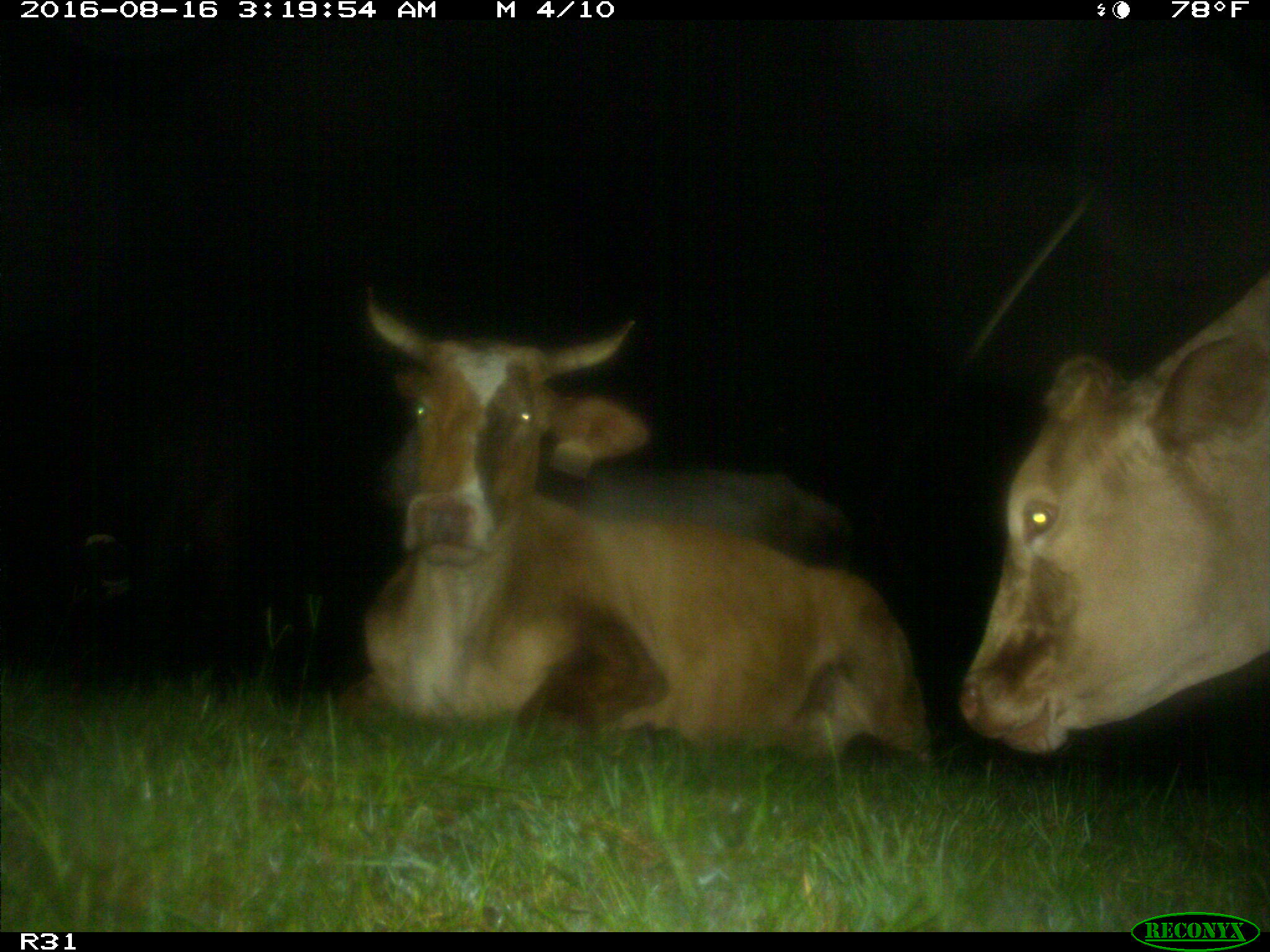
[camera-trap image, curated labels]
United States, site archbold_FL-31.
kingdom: Animalia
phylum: Chordata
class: Mammalia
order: Artiodactyla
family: Bovidae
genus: Bos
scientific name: Bos taurus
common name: domestic cow